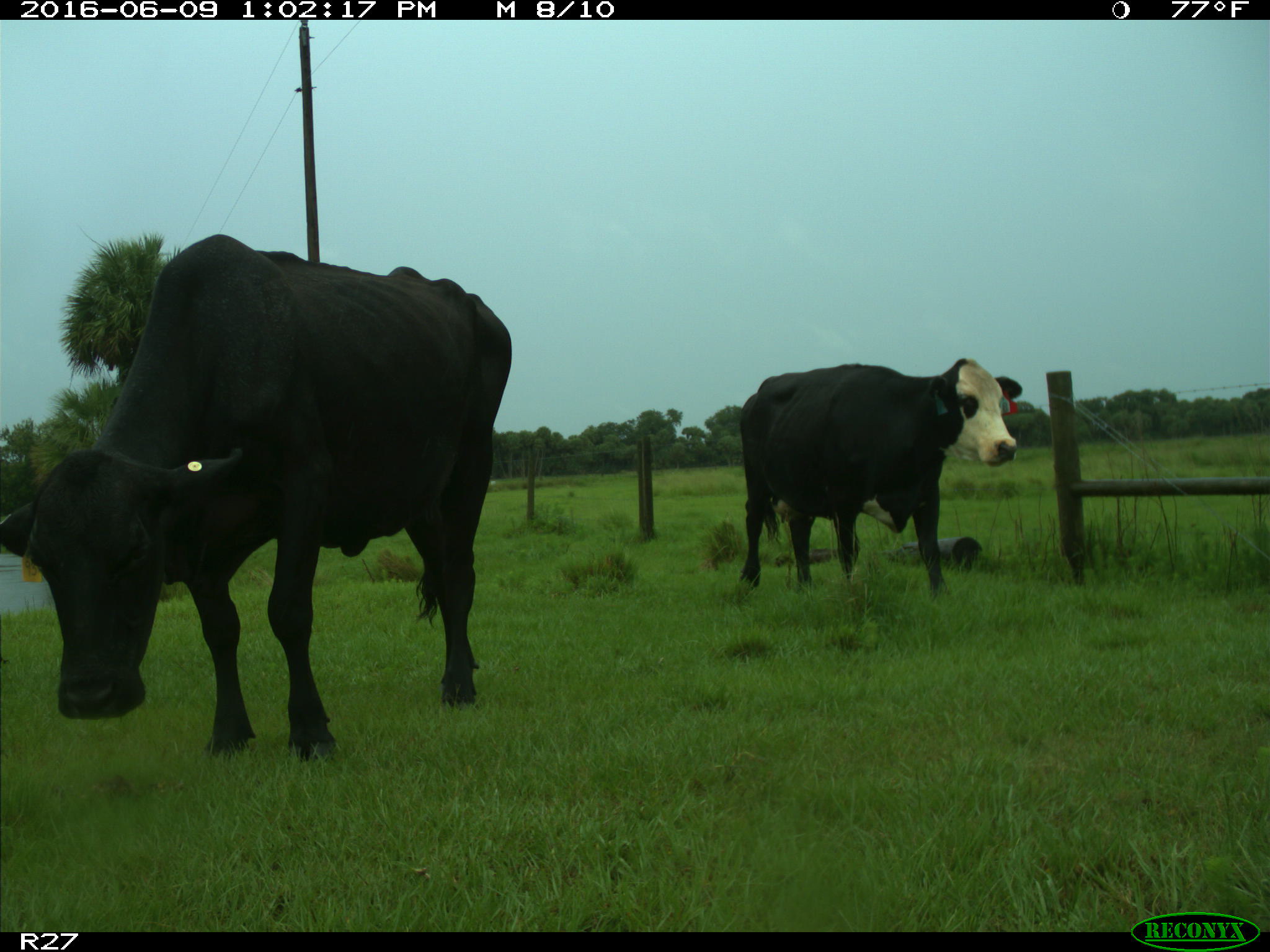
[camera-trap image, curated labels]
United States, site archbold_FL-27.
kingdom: Animalia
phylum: Chordata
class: Mammalia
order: Artiodactyla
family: Bovidae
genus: Bos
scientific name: Bos taurus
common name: domestic cow